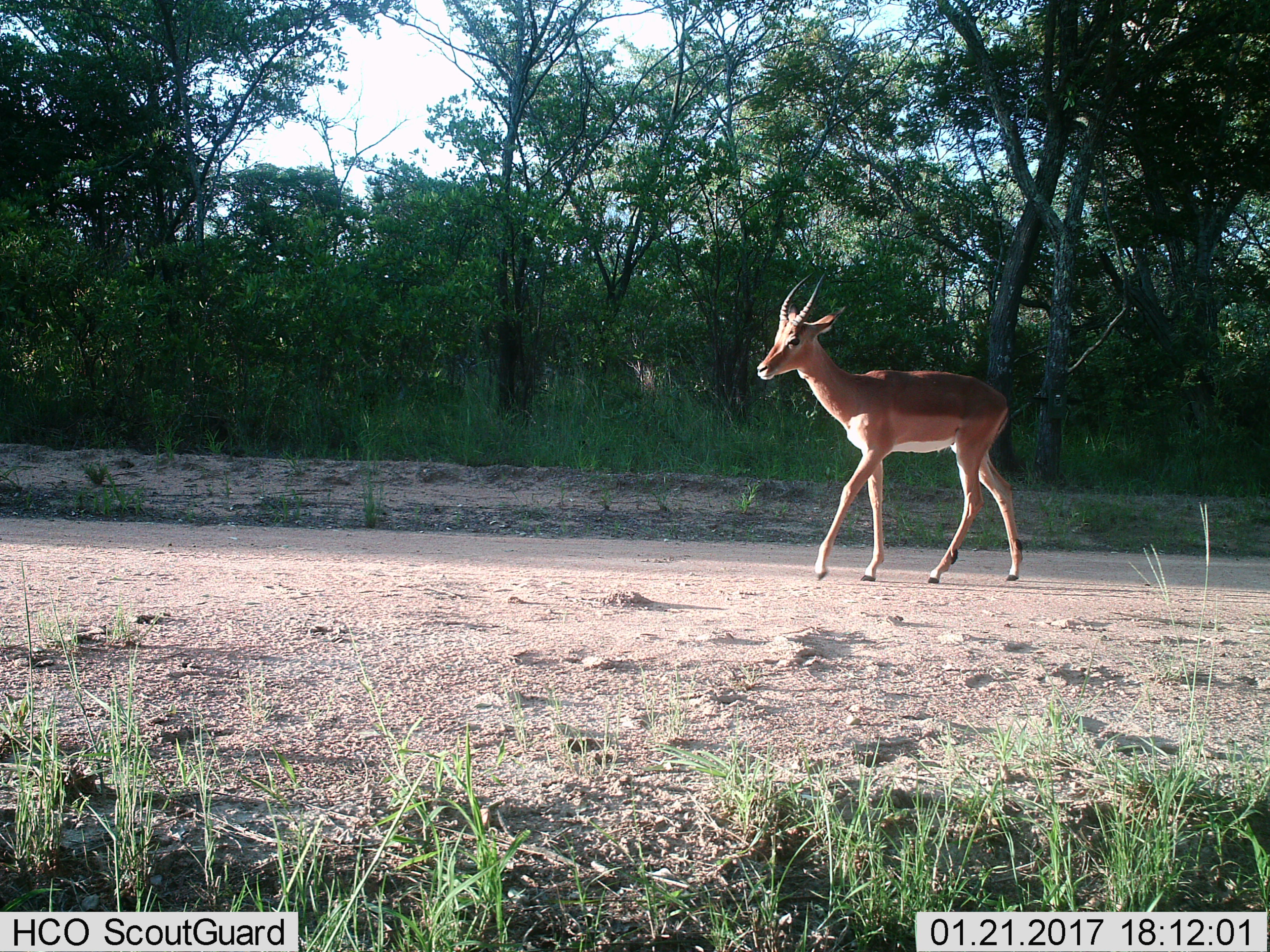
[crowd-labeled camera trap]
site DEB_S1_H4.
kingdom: Animalia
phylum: Chordata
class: Mammalia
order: Artiodactyla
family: Bovidae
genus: Aepyceros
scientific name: Aepyceros melampus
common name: impala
Impala (Aepyceros melampus), count 1. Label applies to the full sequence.